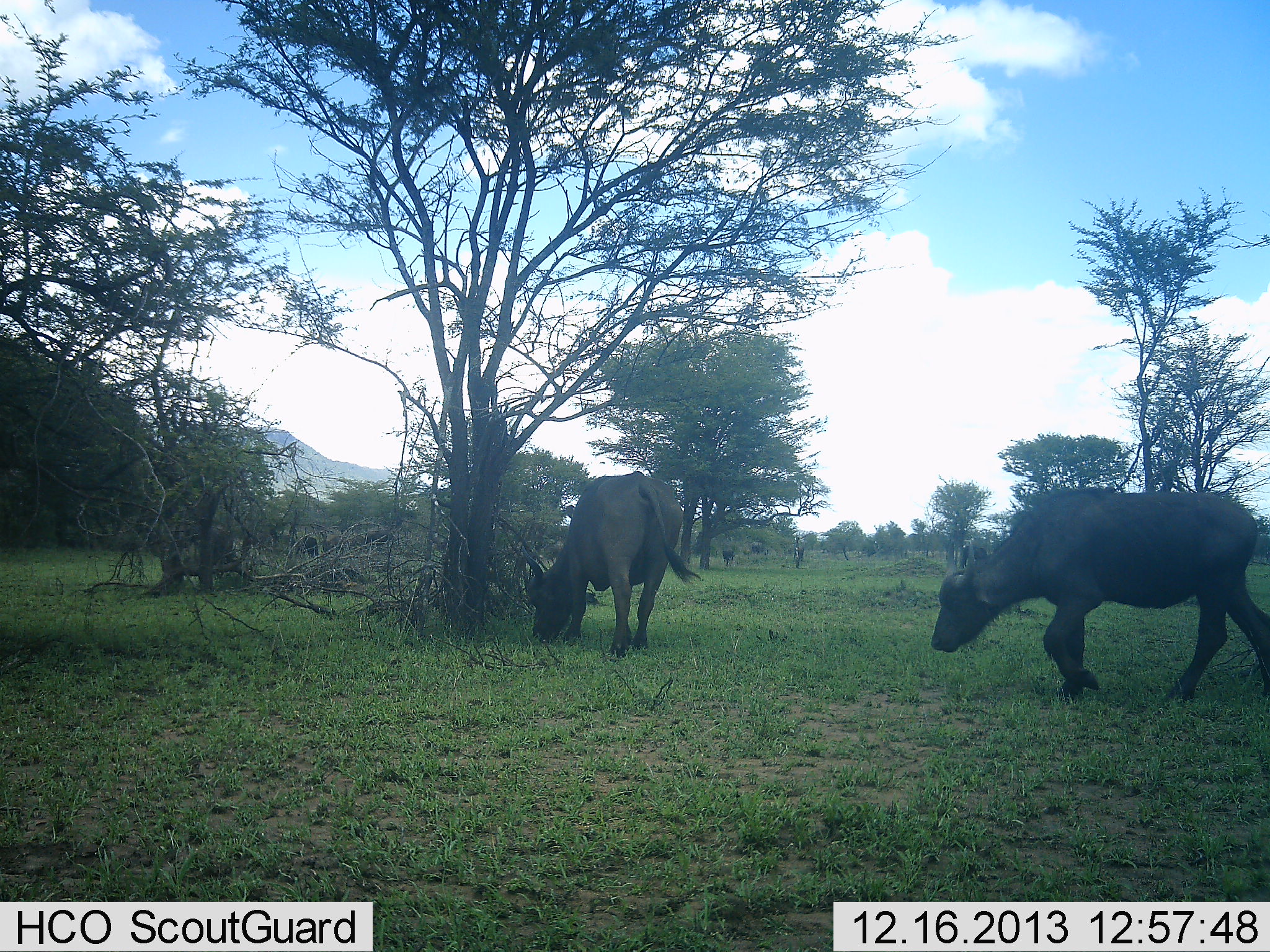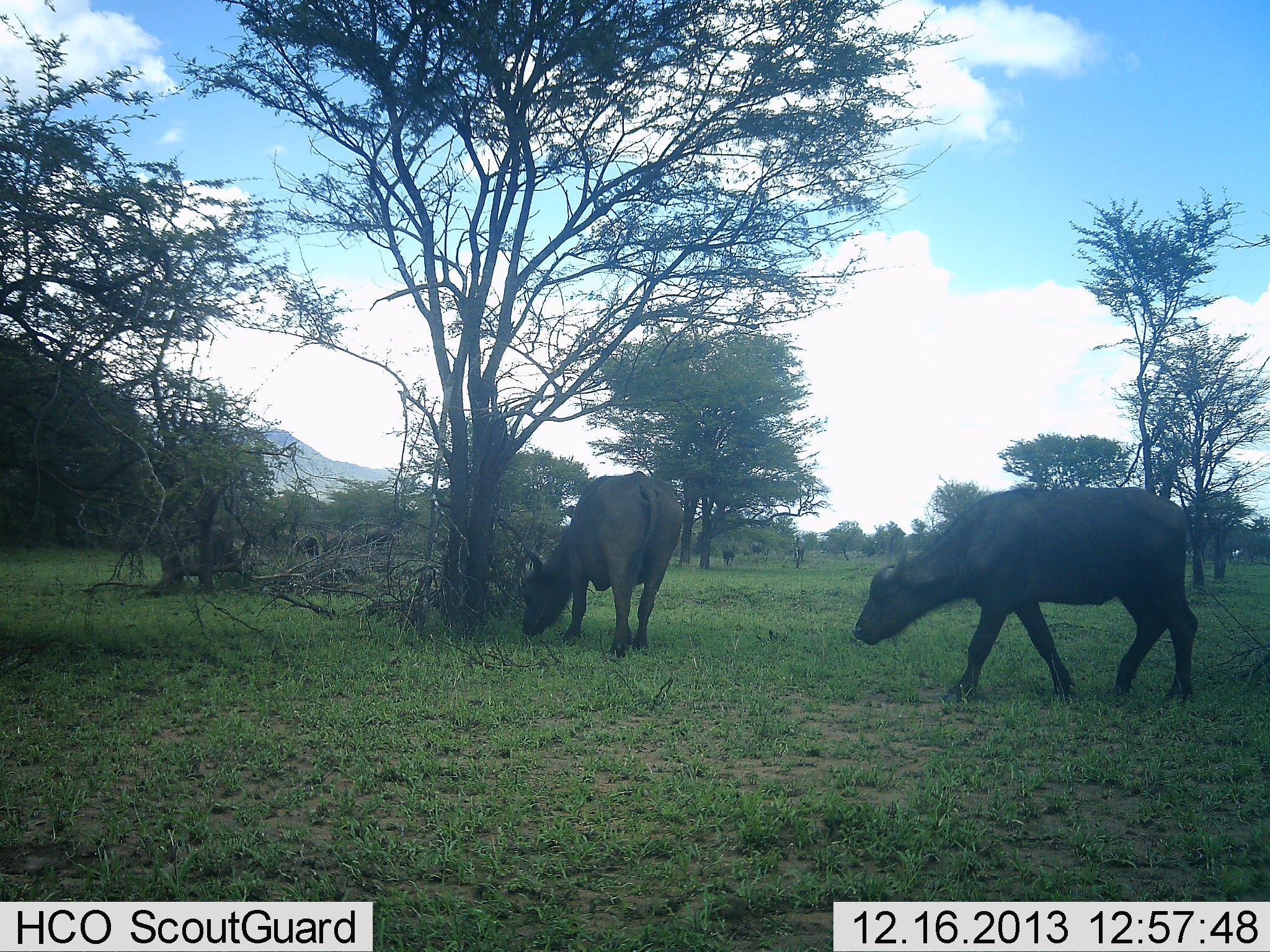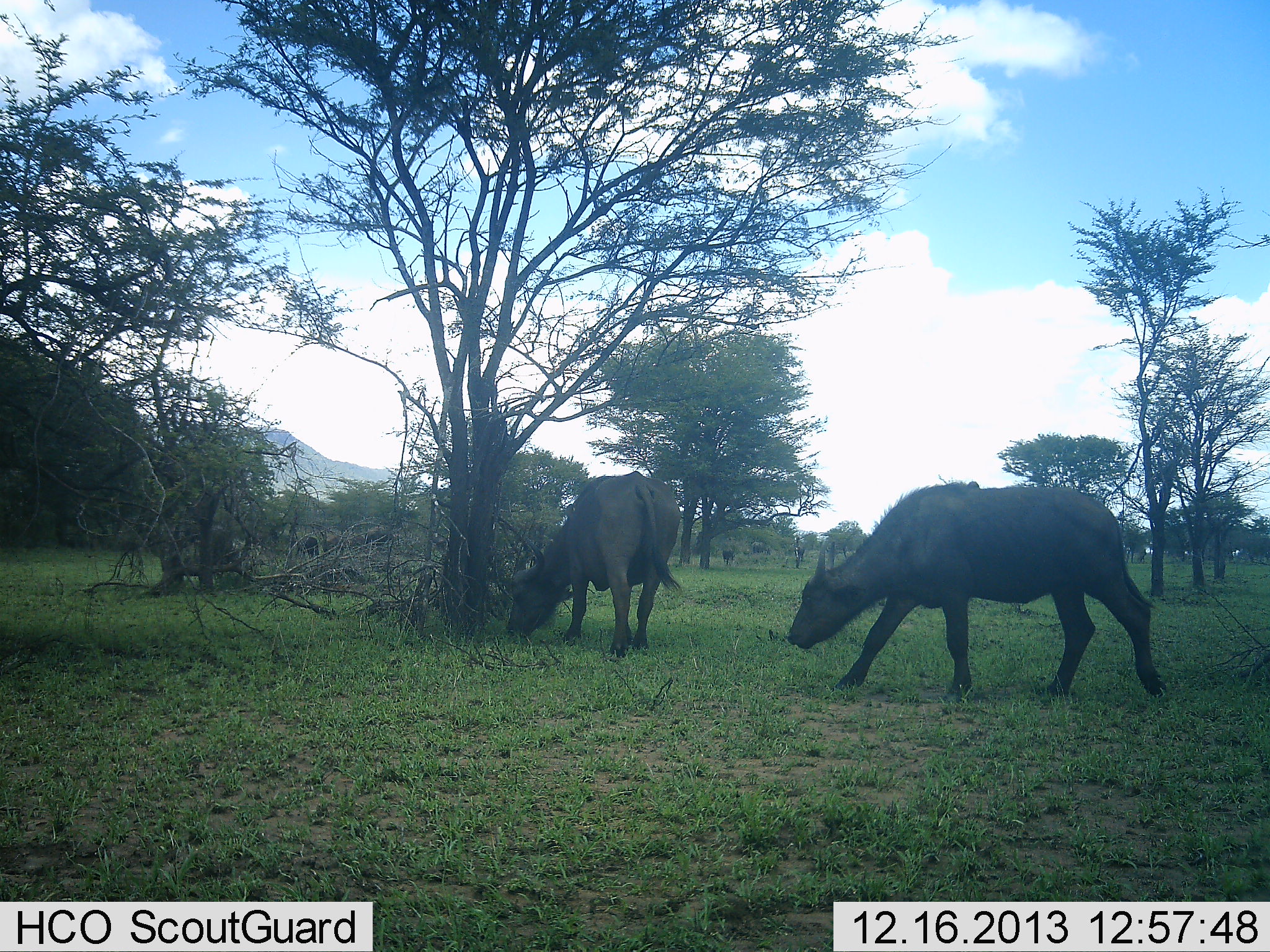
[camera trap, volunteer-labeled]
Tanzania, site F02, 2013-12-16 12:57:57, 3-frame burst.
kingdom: Animalia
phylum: Chordata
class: Mammalia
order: Artiodactyla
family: Bovidae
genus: Syncerus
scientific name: Syncerus caffer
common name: cape buffalo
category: buffalo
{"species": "buffalo (cape buffalo) (Syncerus caffer)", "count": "2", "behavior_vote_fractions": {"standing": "30%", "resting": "10%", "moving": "70%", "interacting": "0%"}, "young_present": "0%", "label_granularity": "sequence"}